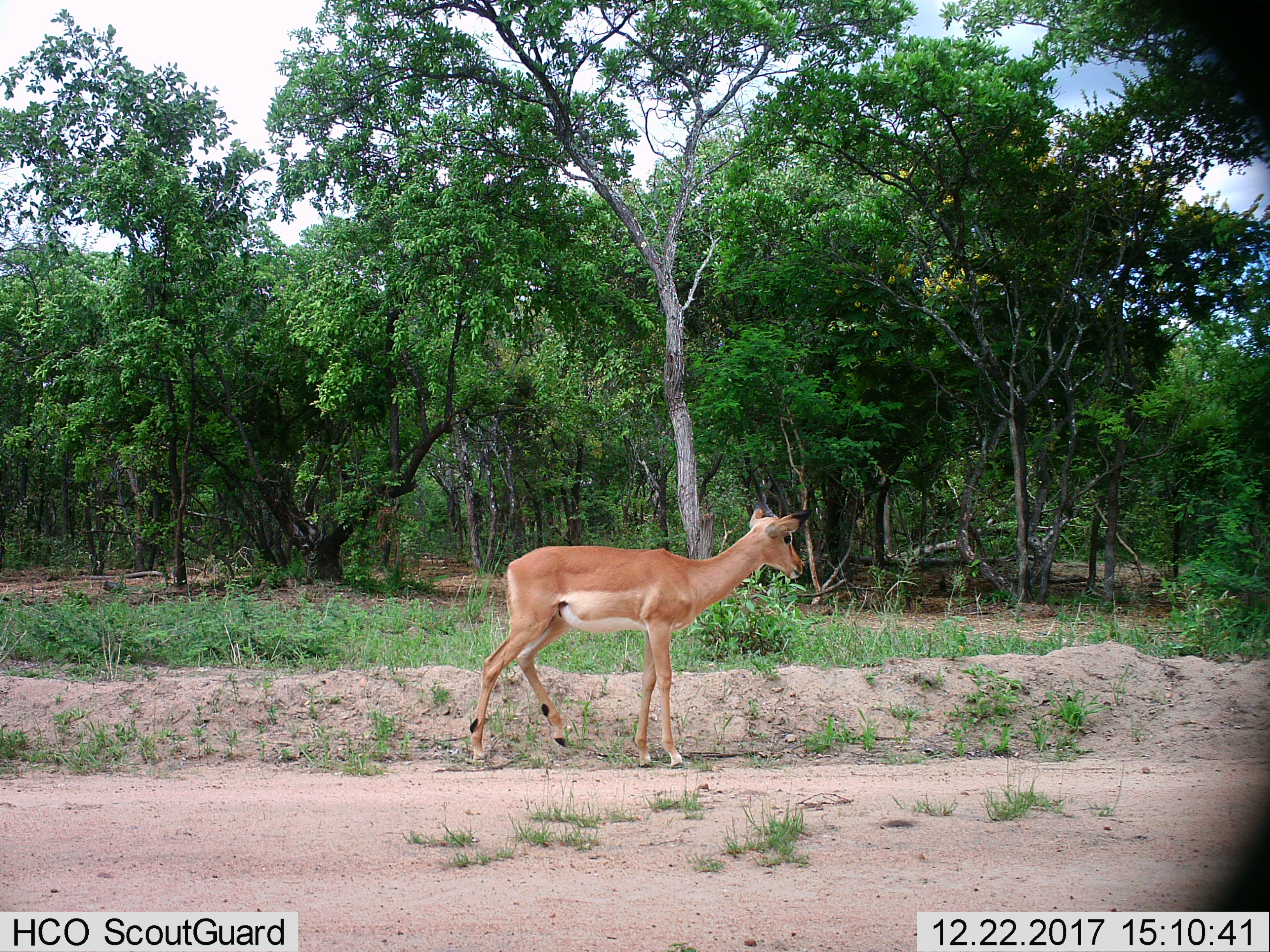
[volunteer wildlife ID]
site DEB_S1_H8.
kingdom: Animalia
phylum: Chordata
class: Mammalia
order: Artiodactyla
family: Bovidae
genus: Aepyceros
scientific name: Aepyceros melampus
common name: impala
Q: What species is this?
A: Impala (Aepyceros melampus).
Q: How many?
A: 1.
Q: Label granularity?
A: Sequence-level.